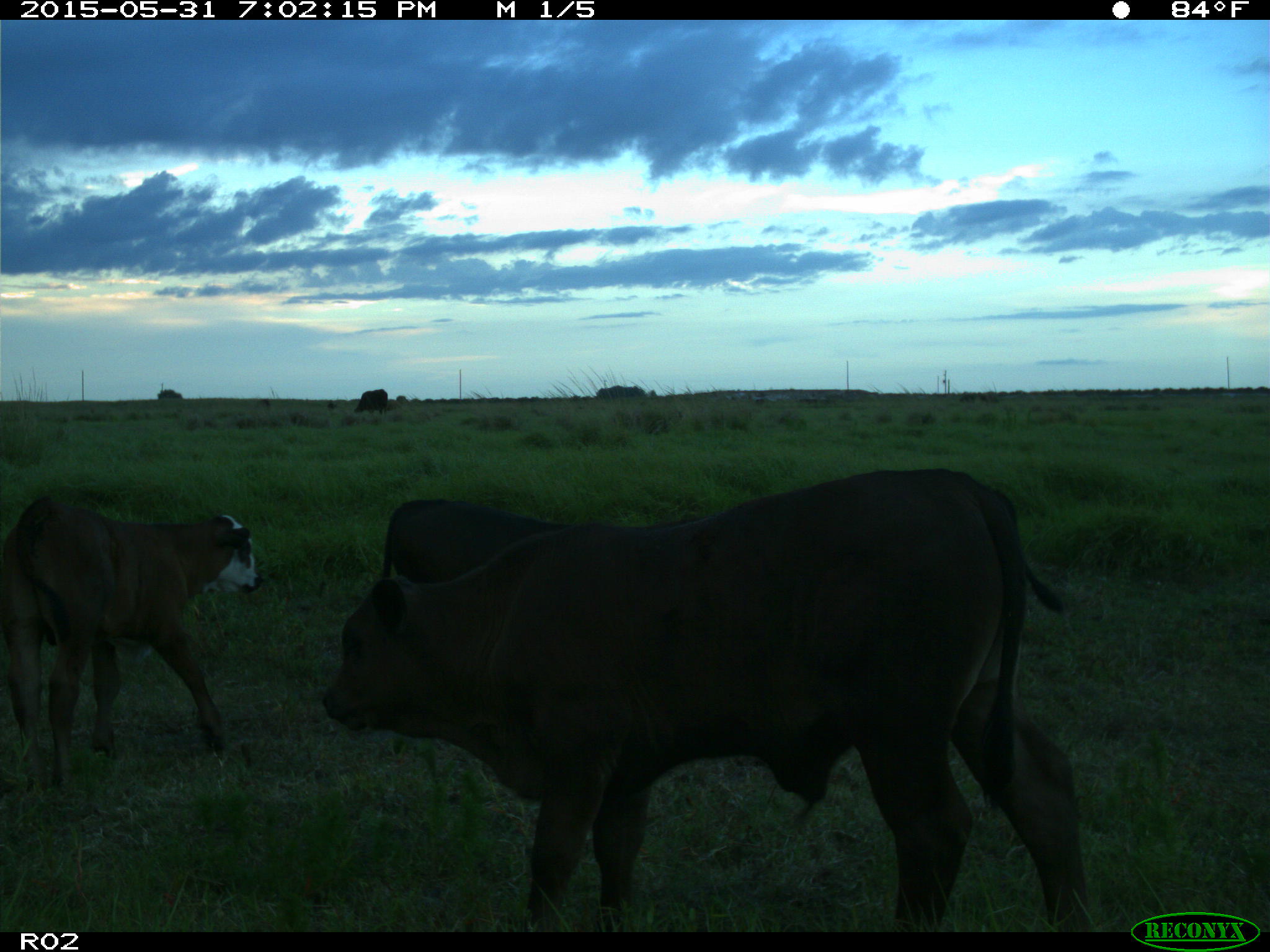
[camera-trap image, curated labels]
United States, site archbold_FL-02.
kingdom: Animalia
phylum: Chordata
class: Mammalia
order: Artiodactyla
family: Bovidae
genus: Bos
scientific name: Bos taurus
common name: domestic cow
Bos taurus (domestic cow).